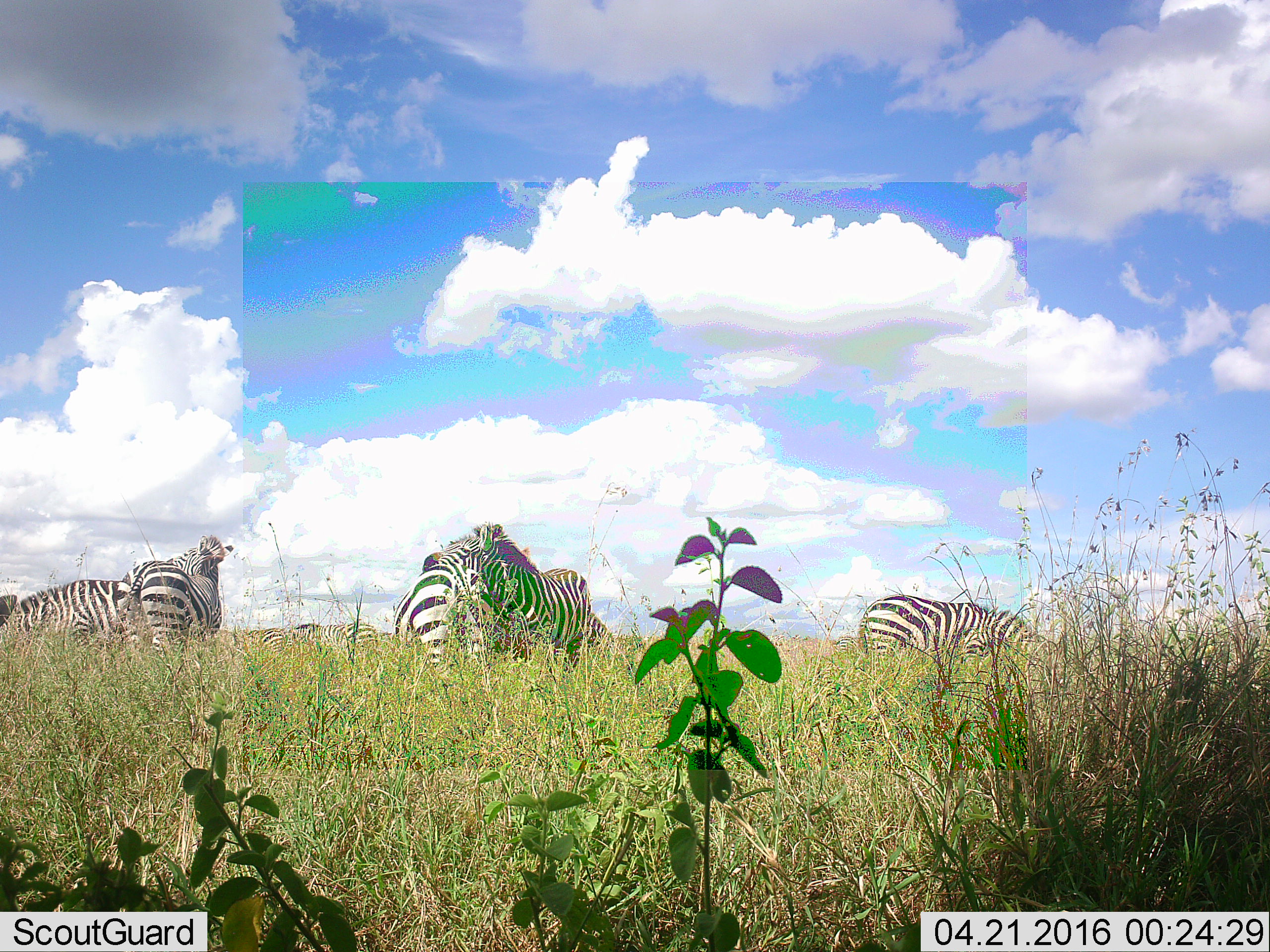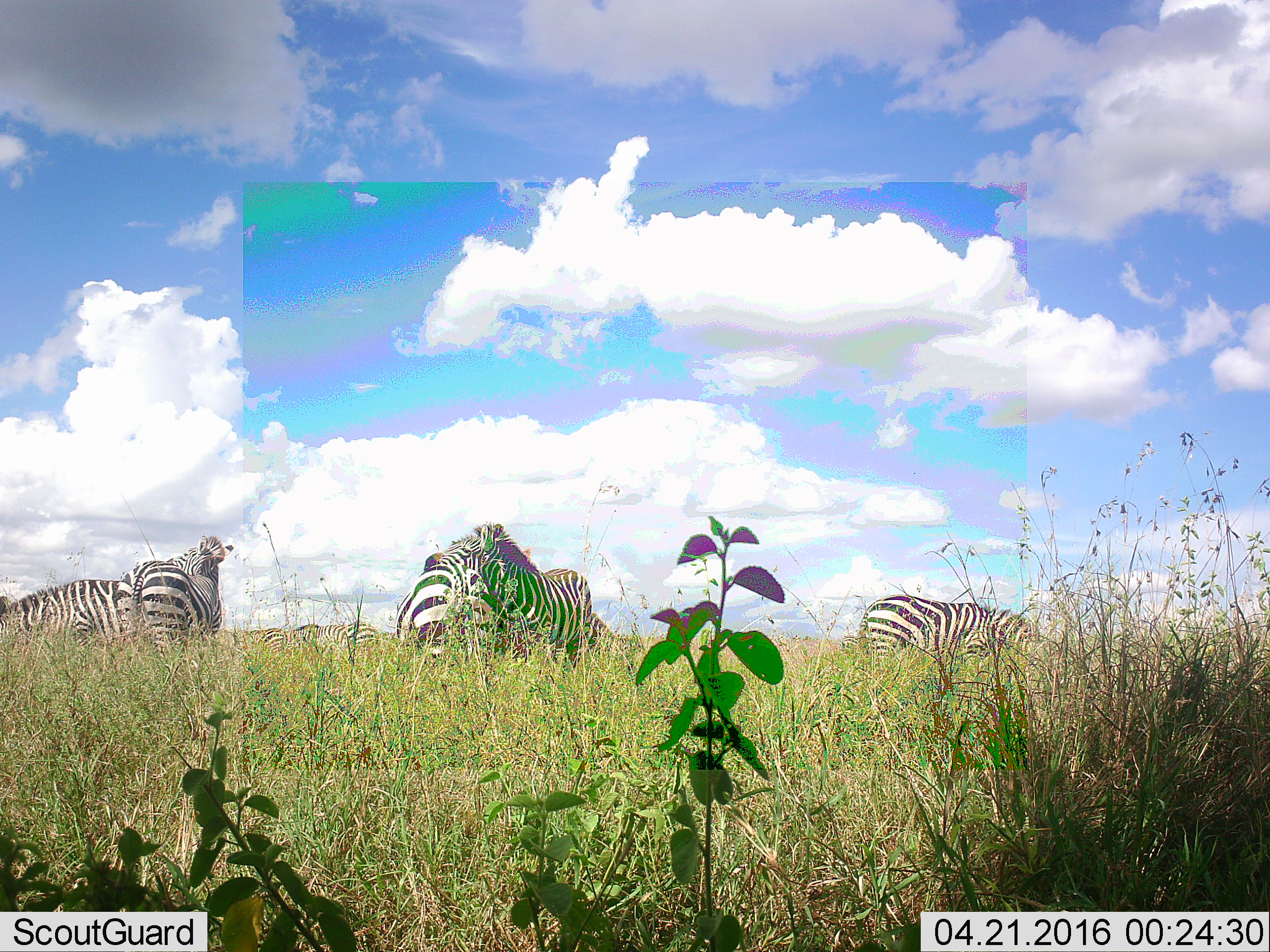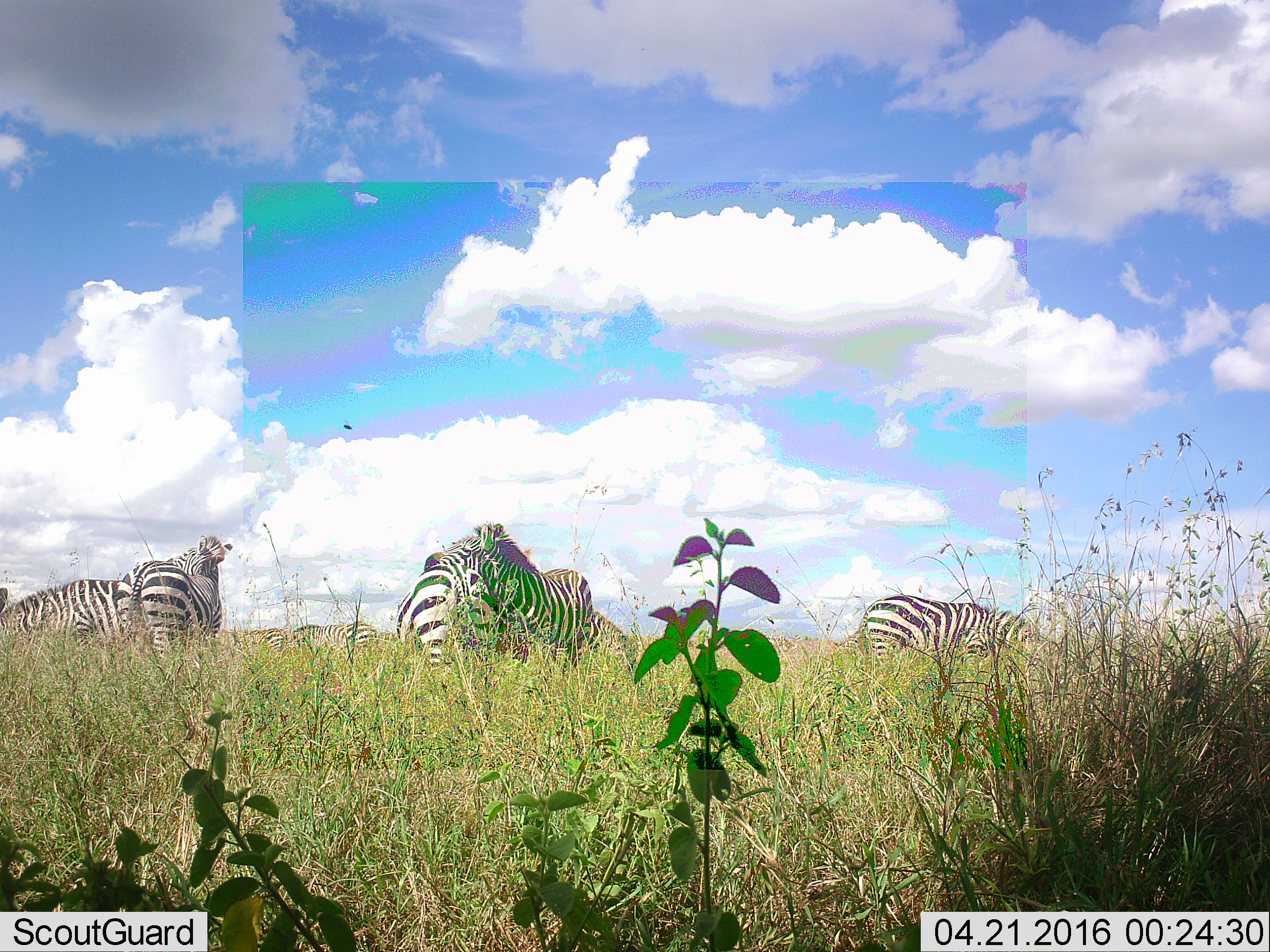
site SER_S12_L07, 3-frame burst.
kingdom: Animalia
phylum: Chordata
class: Mammalia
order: Perissodactyla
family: Equidae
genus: Equus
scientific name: Equus quagga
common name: plains zebra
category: zebraplains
Zebraplains (plains zebra) (Equus quagga), count 9. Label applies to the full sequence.